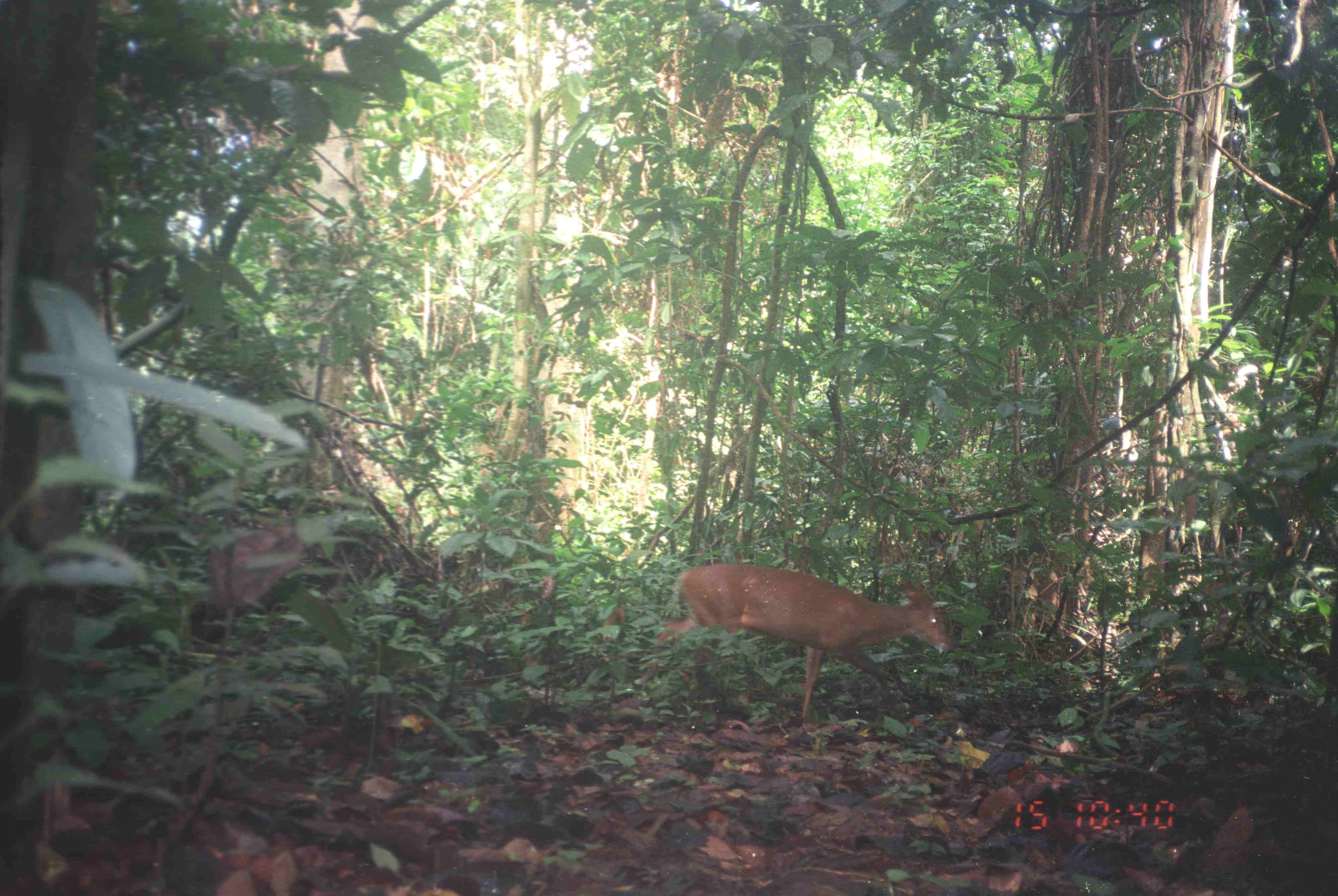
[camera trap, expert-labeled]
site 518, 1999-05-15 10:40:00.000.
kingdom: Animalia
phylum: Chordata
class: Mammalia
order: Artiodactyla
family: Cervidae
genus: Muntiacus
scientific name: Muntiacus muntjak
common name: southern red muntjac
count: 1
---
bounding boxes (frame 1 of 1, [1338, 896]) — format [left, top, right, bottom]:
muntiacus muntjak: [632, 562, 954, 723]